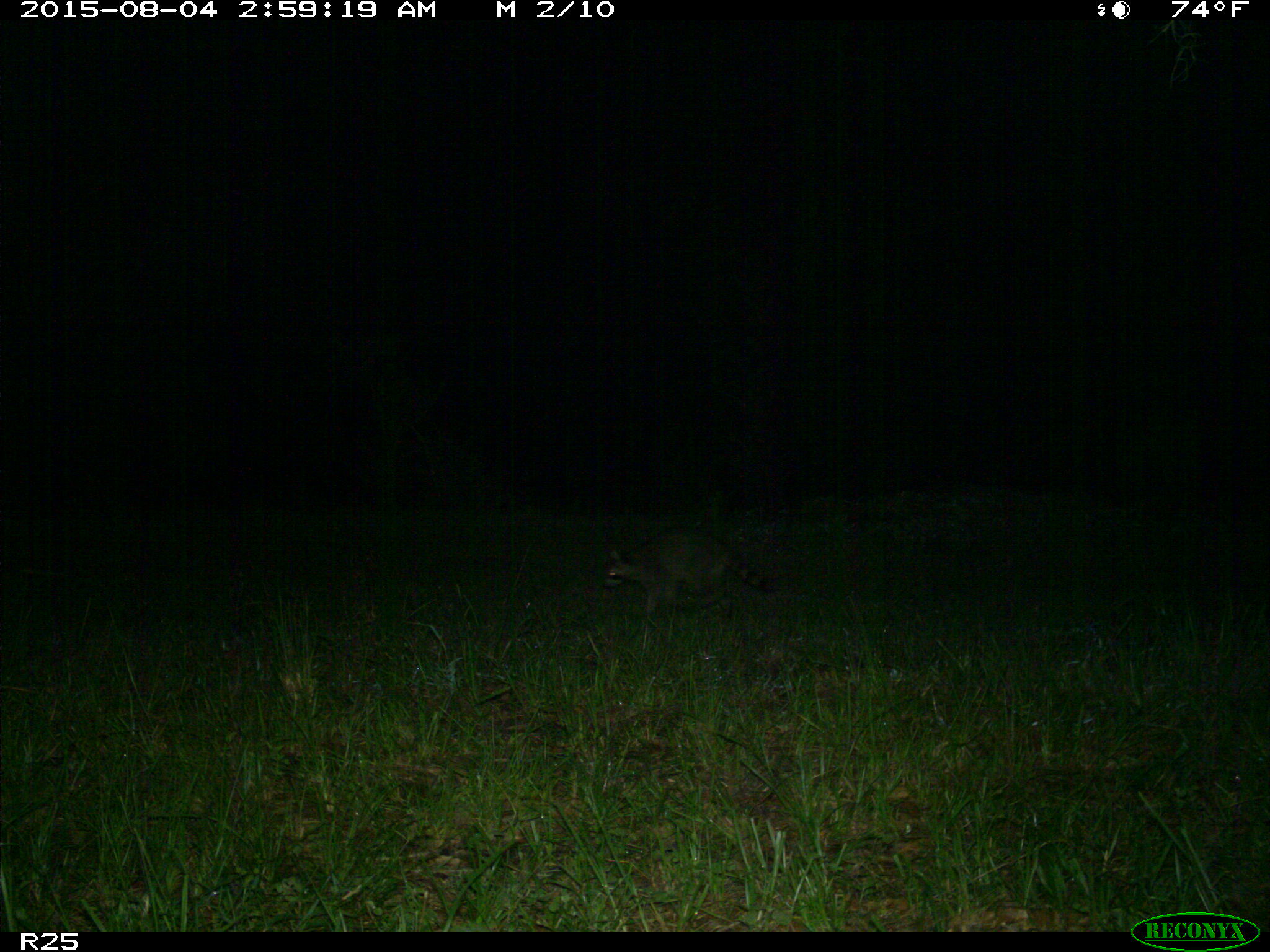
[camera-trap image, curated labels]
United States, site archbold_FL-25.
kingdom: Animalia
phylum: Chordata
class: Mammalia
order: Carnivora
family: Procyonidae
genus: Procyon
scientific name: Procyon lotor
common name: common raccoon